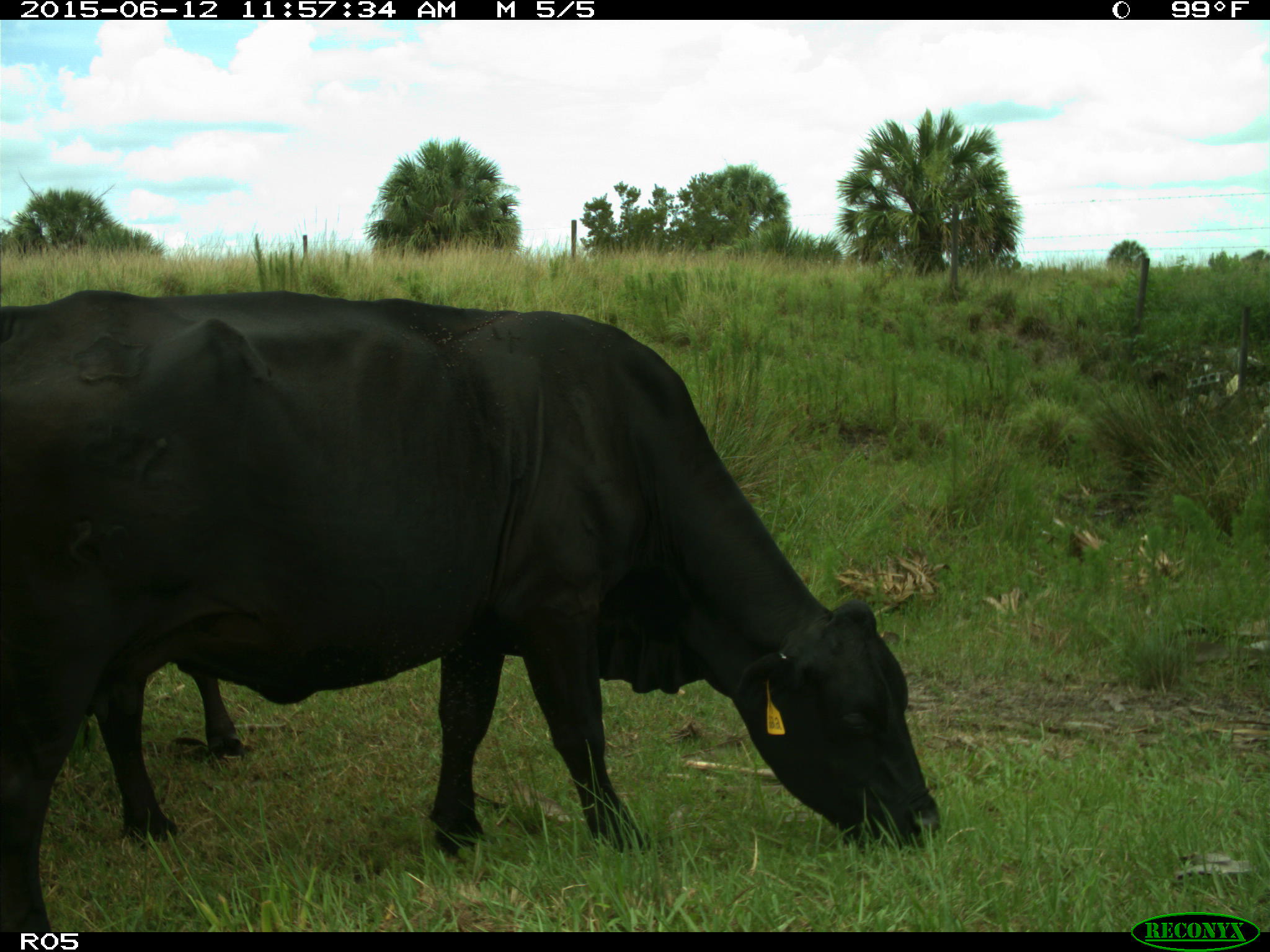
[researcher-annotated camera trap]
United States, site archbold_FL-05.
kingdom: Animalia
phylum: Chordata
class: Mammalia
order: Artiodactyla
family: Bovidae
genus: Bos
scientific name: Bos taurus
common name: domestic cow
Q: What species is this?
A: Bos taurus (domestic cow).